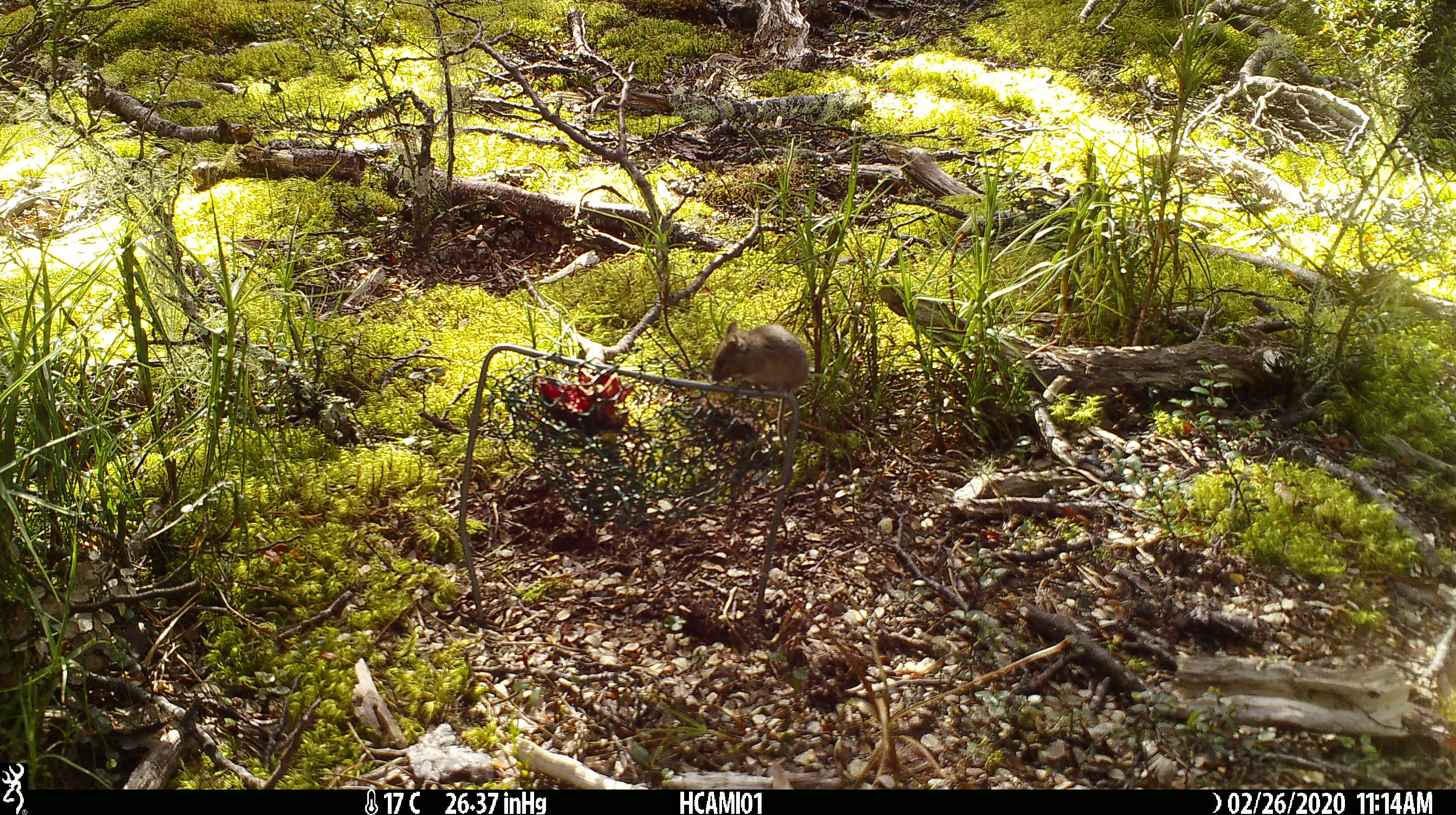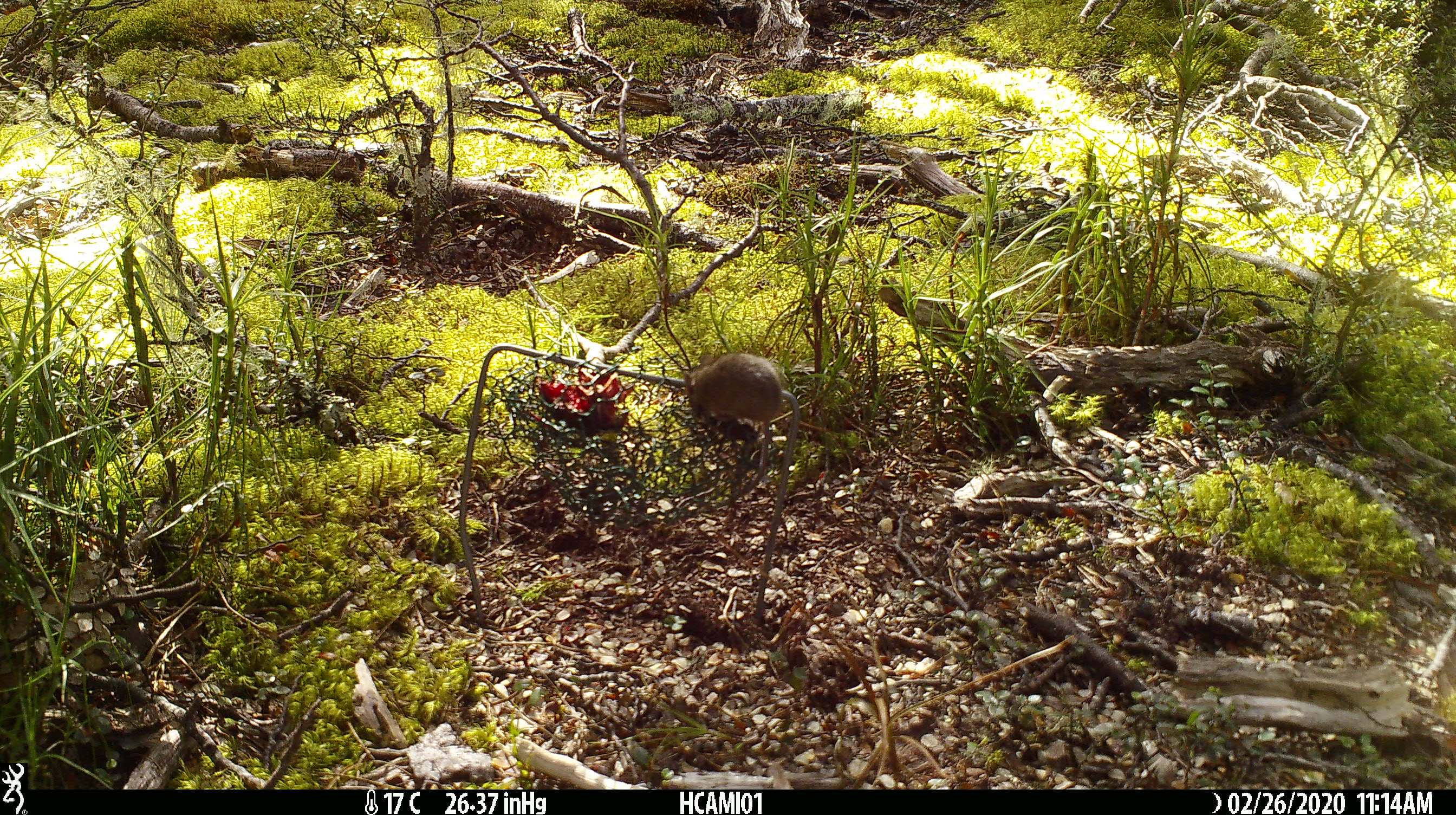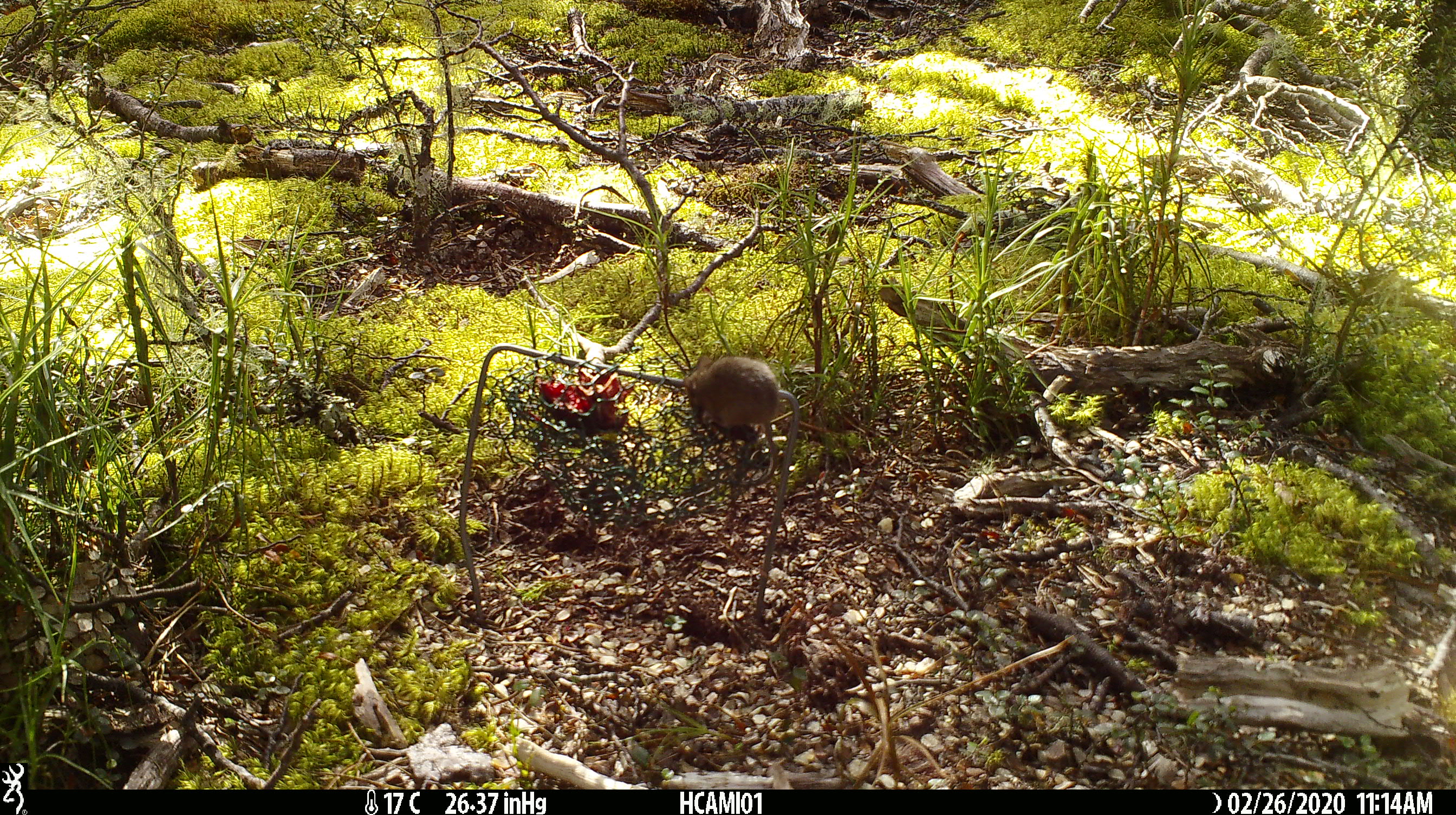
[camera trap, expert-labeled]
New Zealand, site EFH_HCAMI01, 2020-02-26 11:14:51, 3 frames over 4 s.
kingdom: Animalia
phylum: Chordata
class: Mammalia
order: Rodentia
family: Muridae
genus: Mus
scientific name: Mus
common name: mouse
Mouse (Mus).